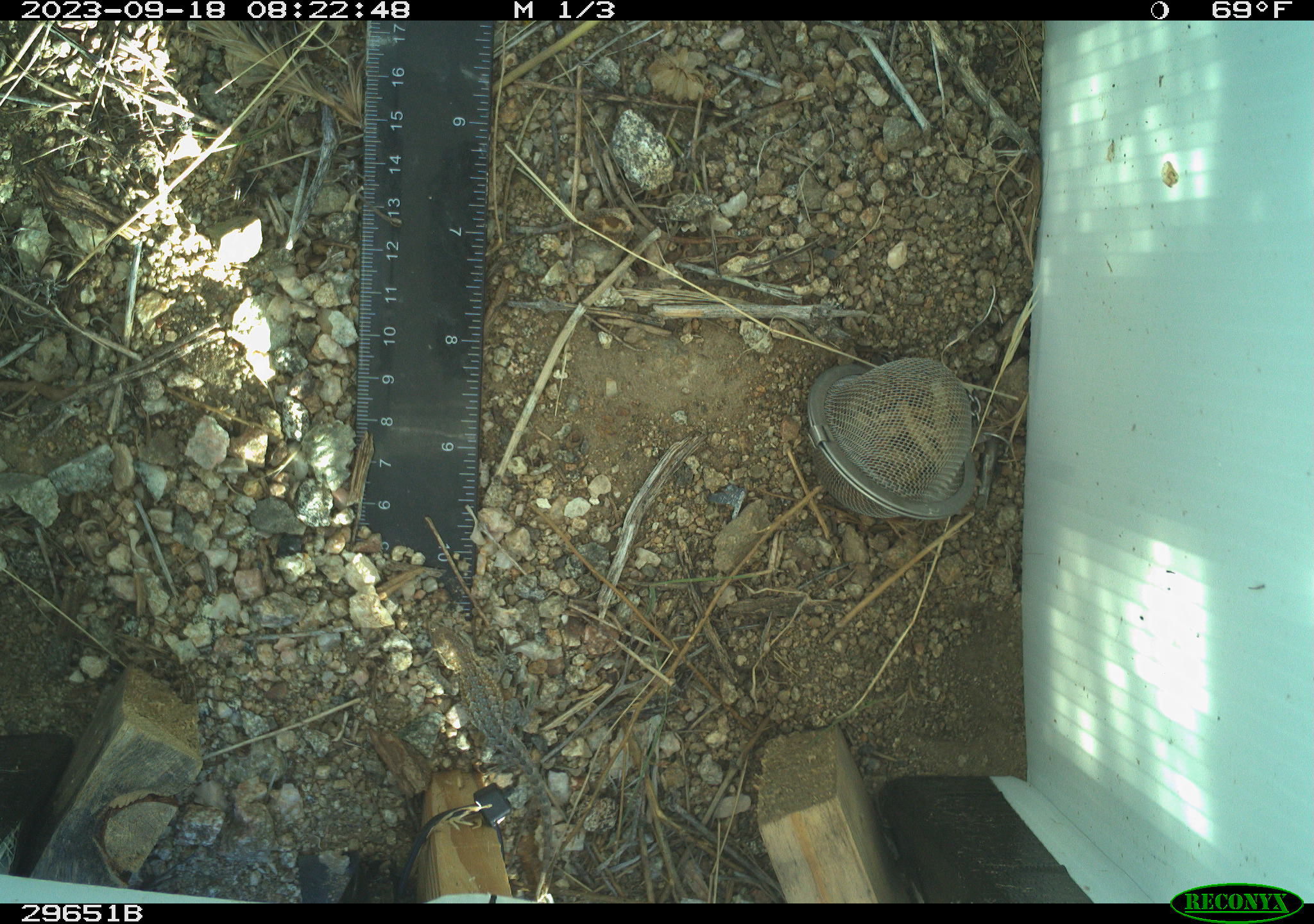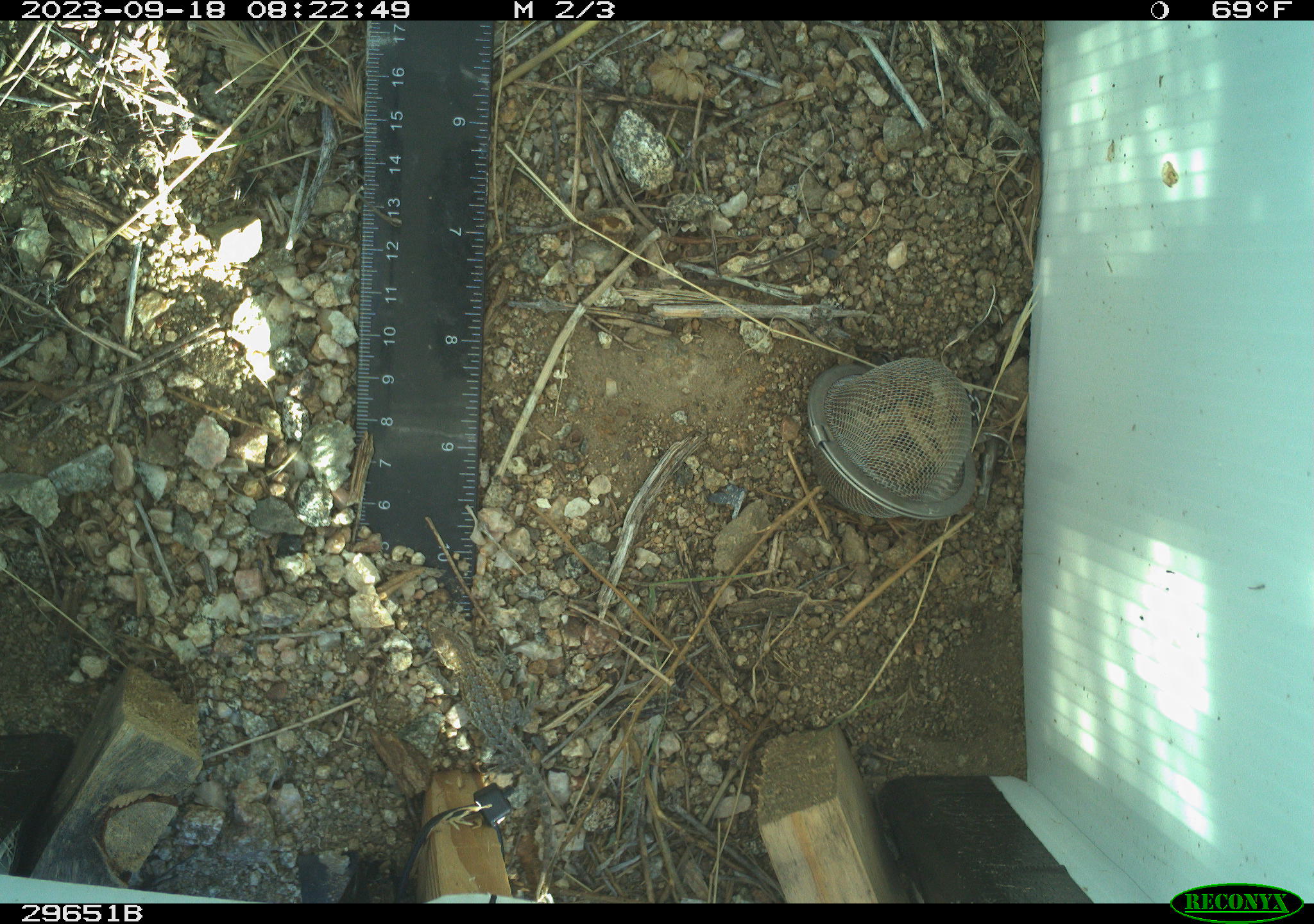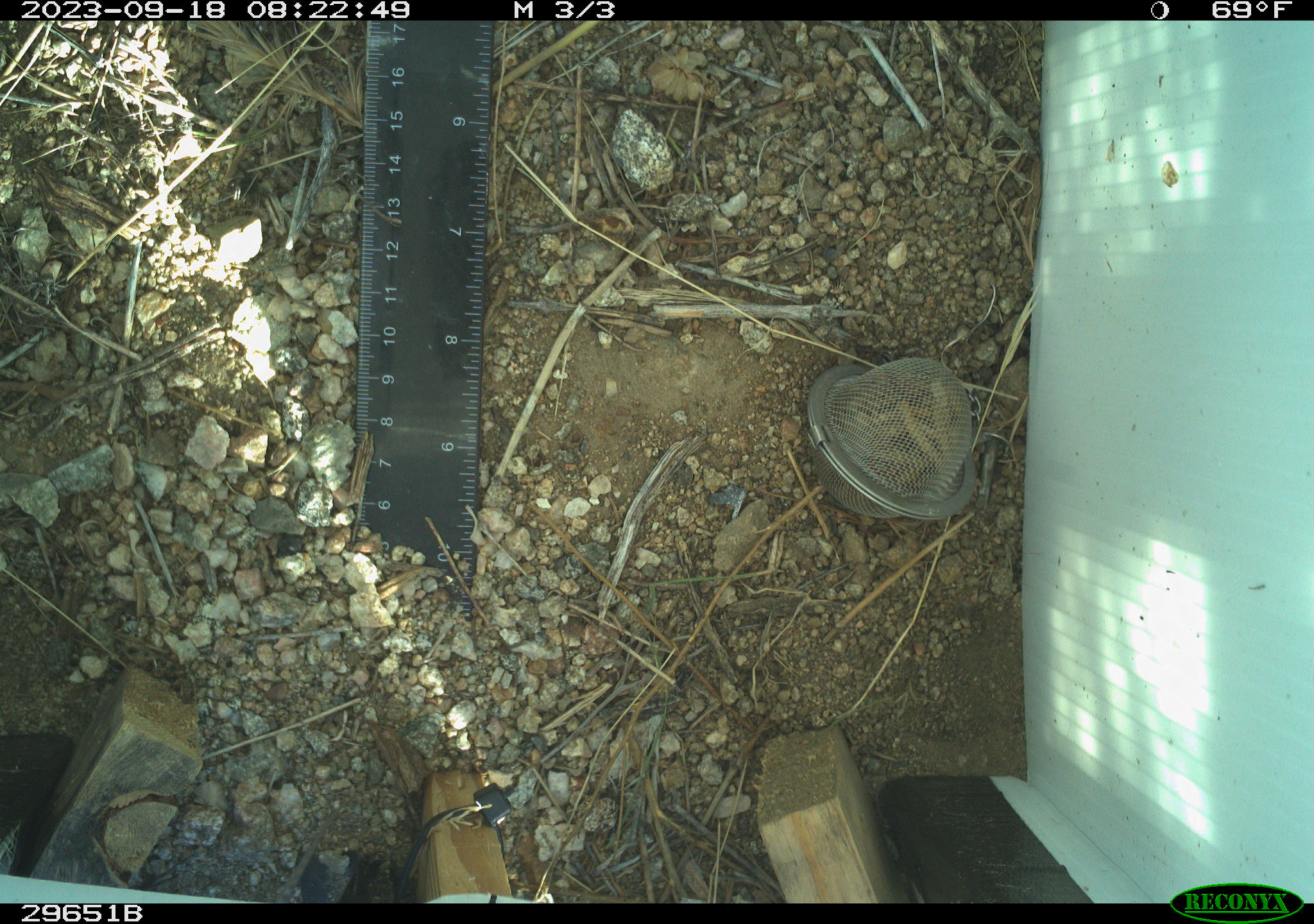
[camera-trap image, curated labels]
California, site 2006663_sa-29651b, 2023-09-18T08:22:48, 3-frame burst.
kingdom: Animalia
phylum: Chordata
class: Reptilia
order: Squamata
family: Phrynosomatidae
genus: Uta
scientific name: Uta stansburiana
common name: common side-blotched lizard